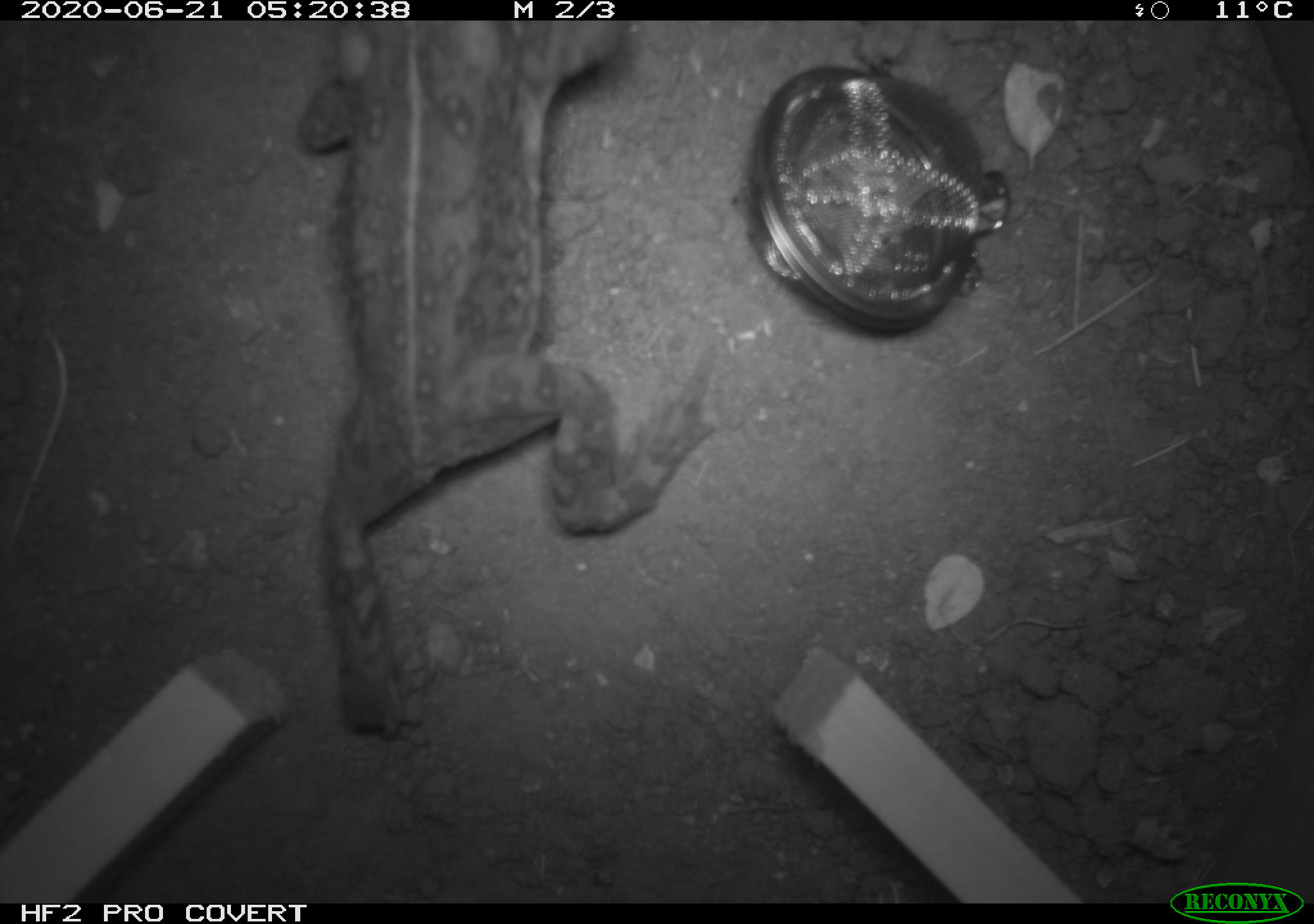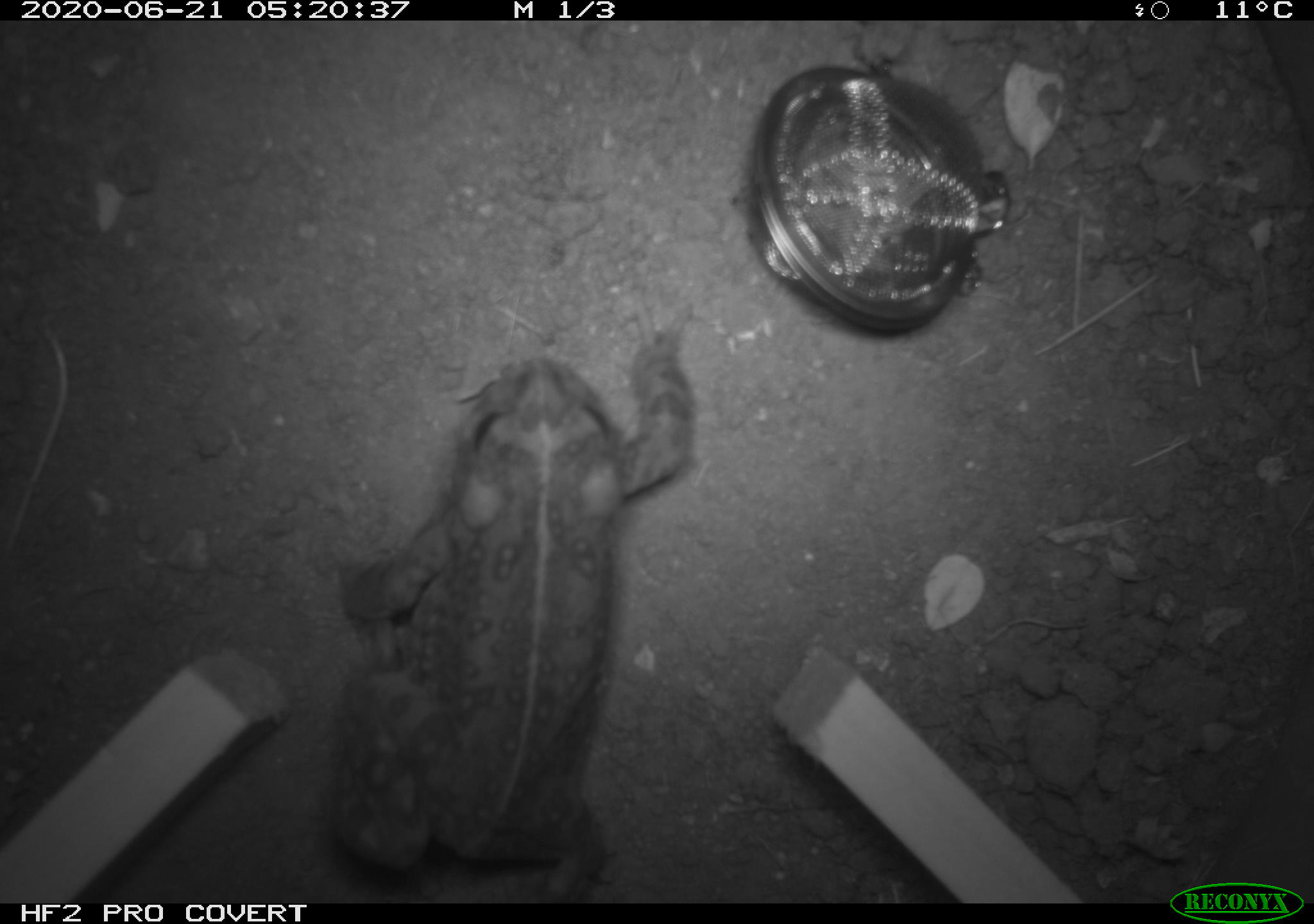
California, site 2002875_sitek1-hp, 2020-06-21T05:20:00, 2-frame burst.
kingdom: Animalia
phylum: Chordata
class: Amphibia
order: Anura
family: Bufonidae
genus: Anaxyrus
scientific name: Anaxyrus boreas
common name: western toad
Western toad (Anaxyrus boreas).